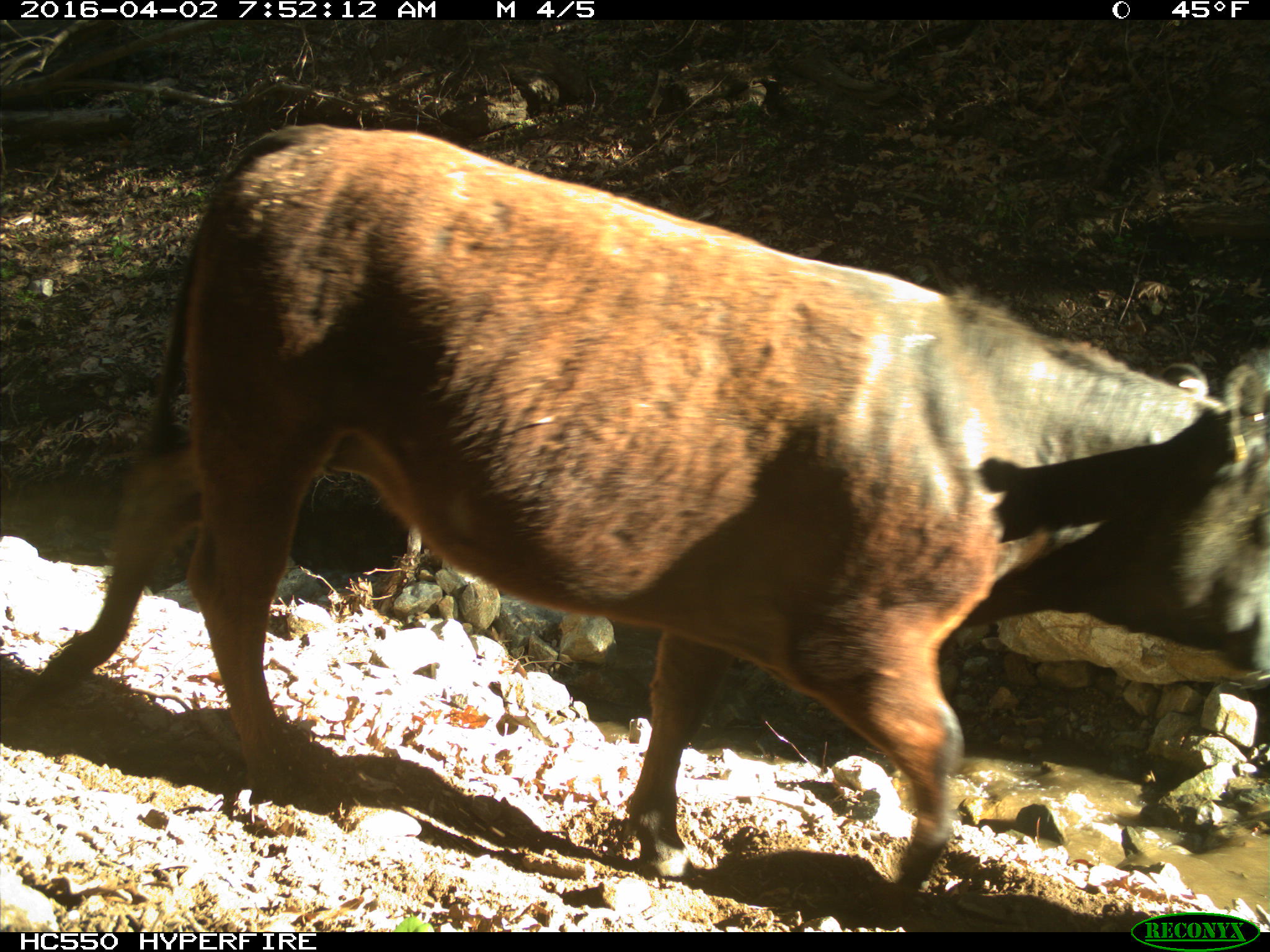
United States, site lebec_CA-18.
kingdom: Animalia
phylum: Chordata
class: Mammalia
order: Artiodactyla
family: Bovidae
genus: Bos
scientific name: Bos taurus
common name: domestic cow